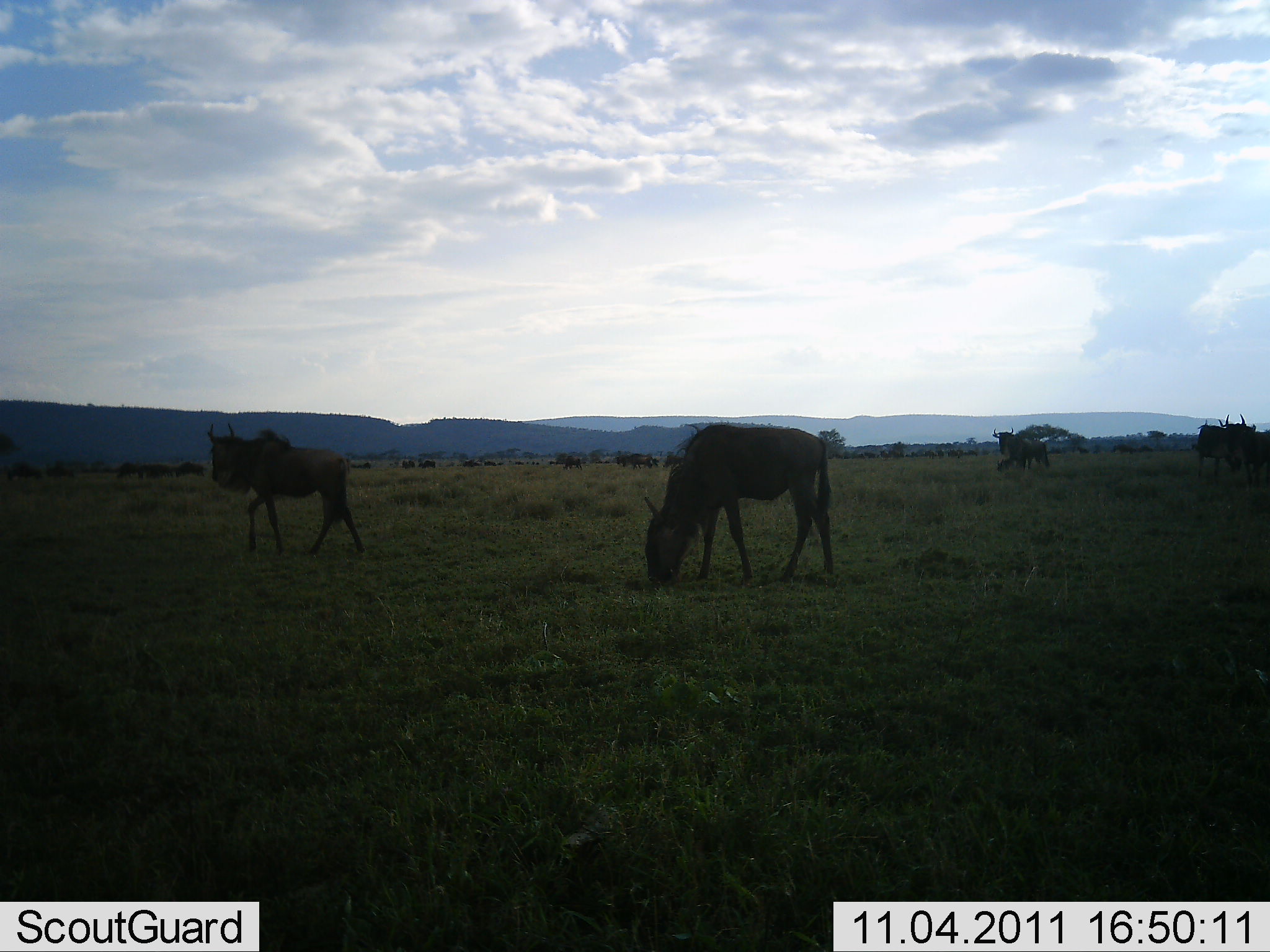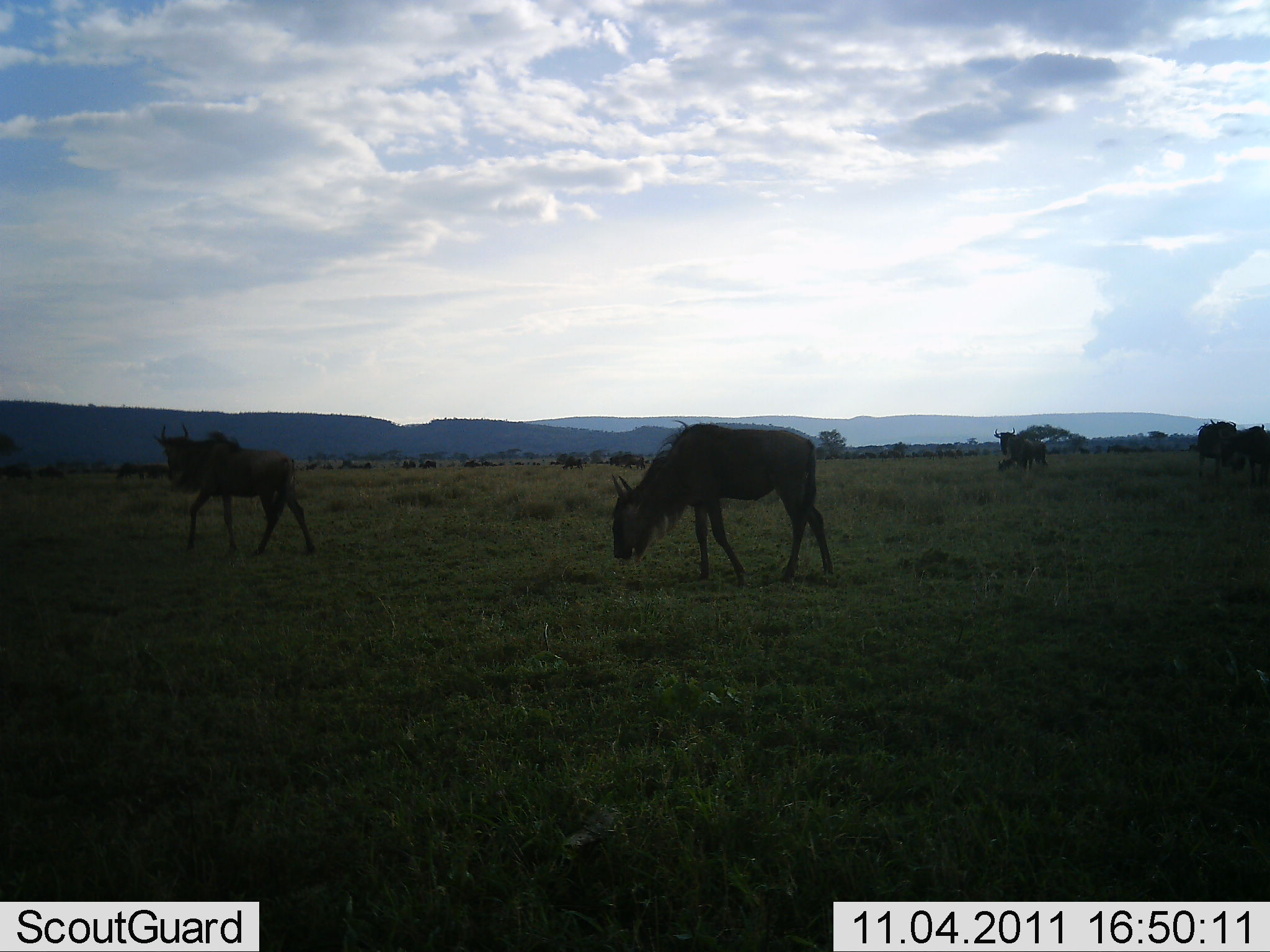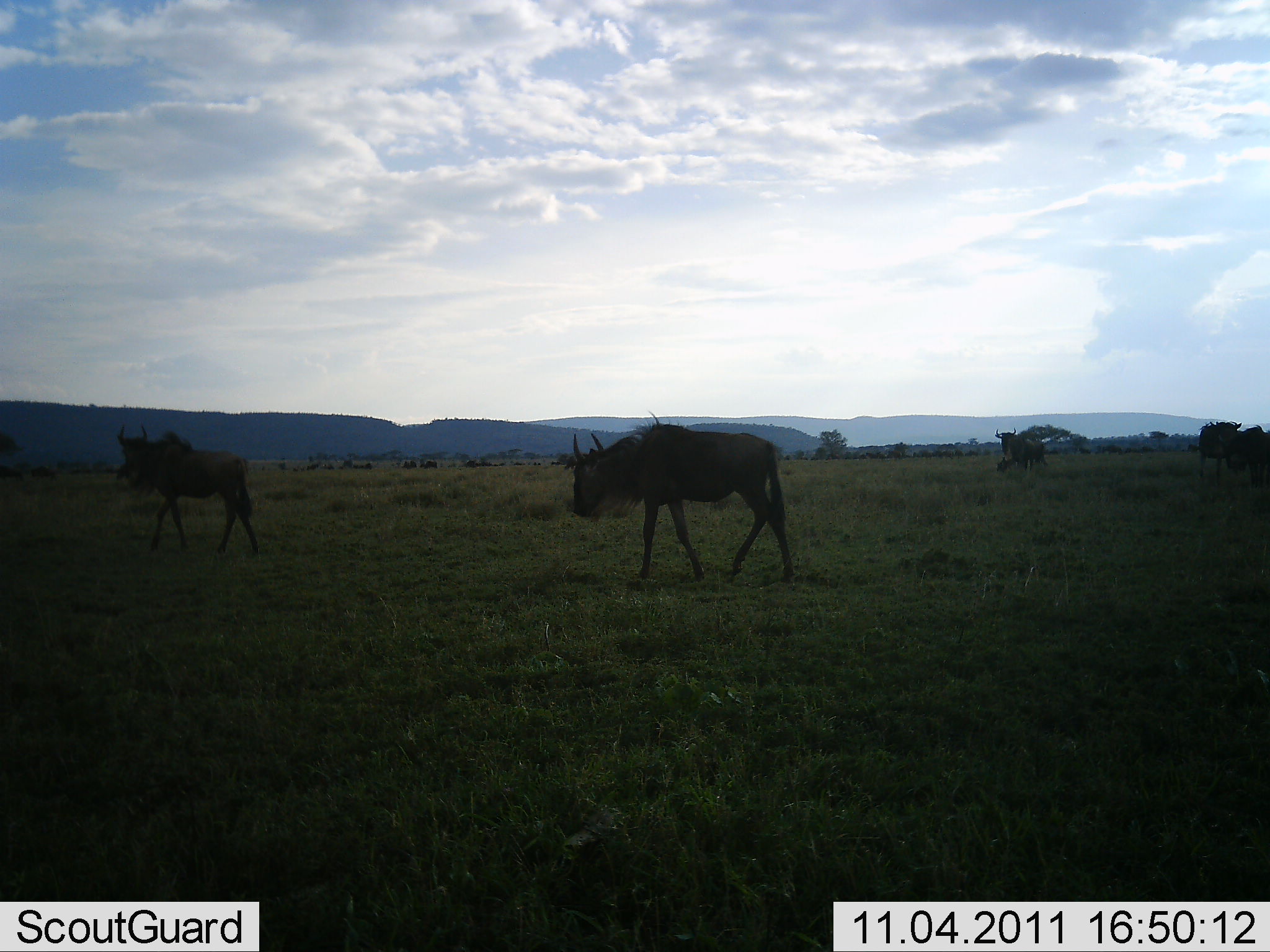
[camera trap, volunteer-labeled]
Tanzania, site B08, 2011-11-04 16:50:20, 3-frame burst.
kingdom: Animalia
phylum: Chordata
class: Mammalia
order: Artiodactyla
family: Bovidae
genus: Connochaetes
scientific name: Connochaetes taurinus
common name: blue wildebeest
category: wildebeest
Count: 5.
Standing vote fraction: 27%.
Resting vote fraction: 7%.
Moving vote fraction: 80%.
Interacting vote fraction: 7%.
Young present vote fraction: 0%.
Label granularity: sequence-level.